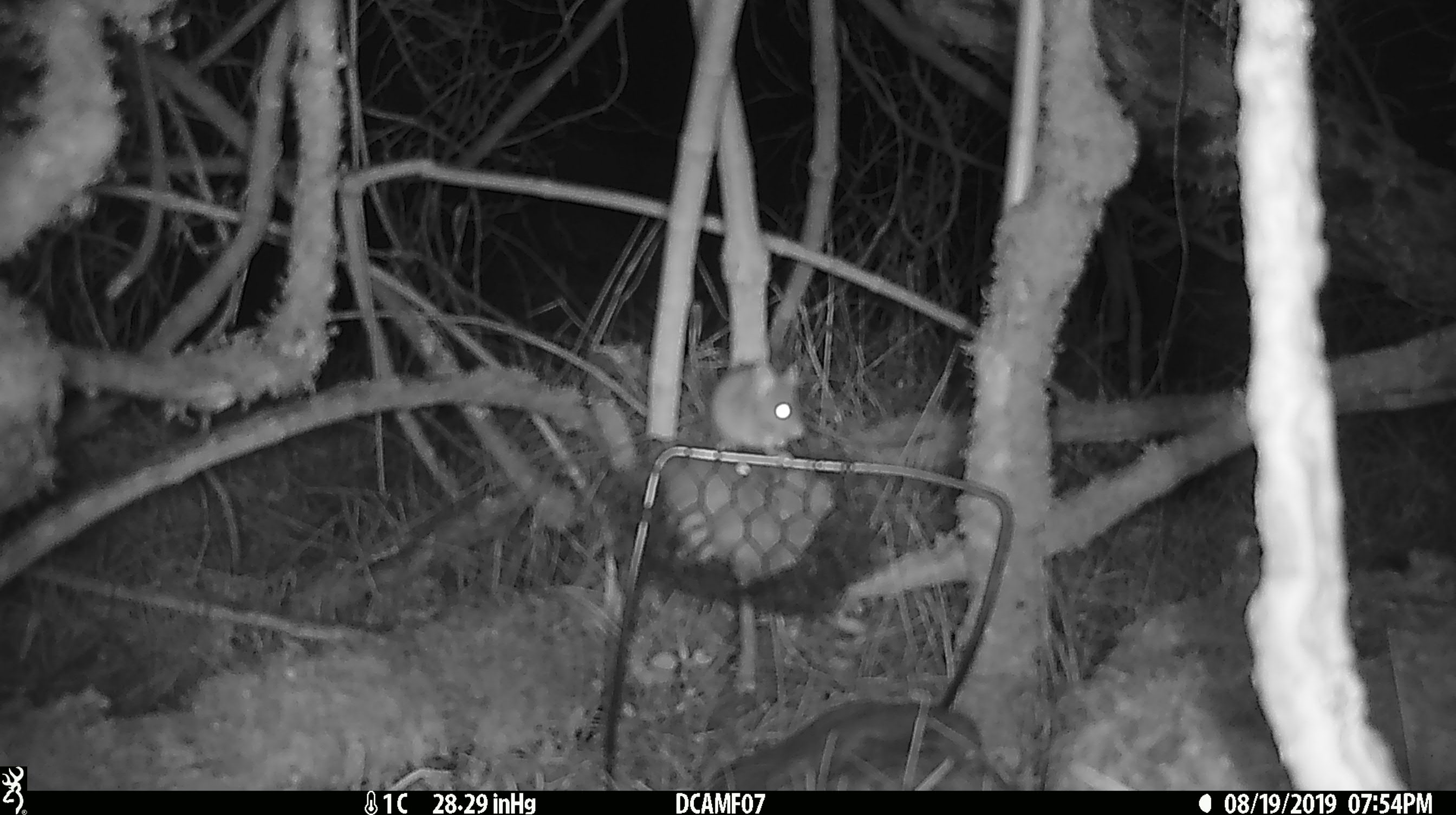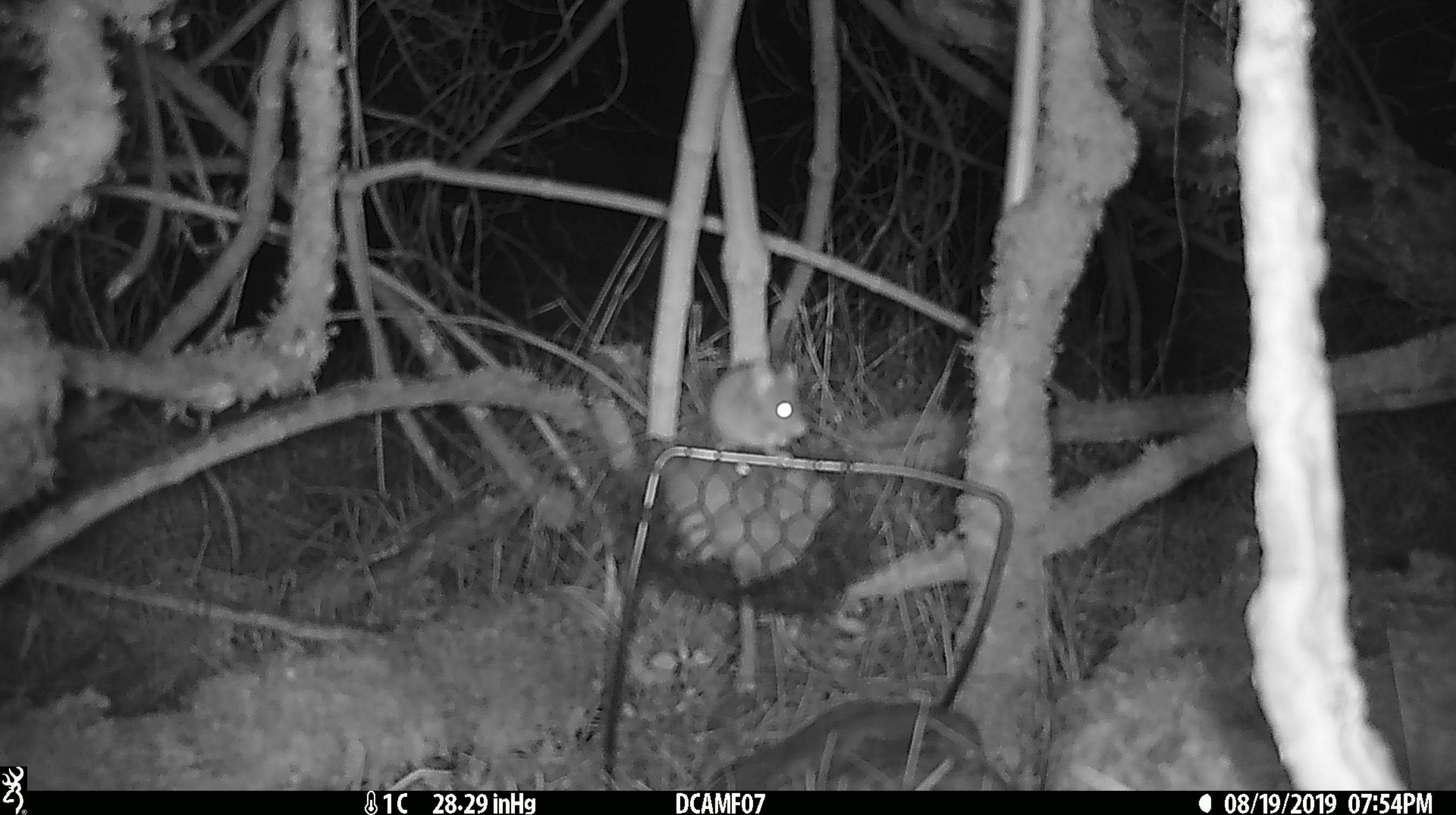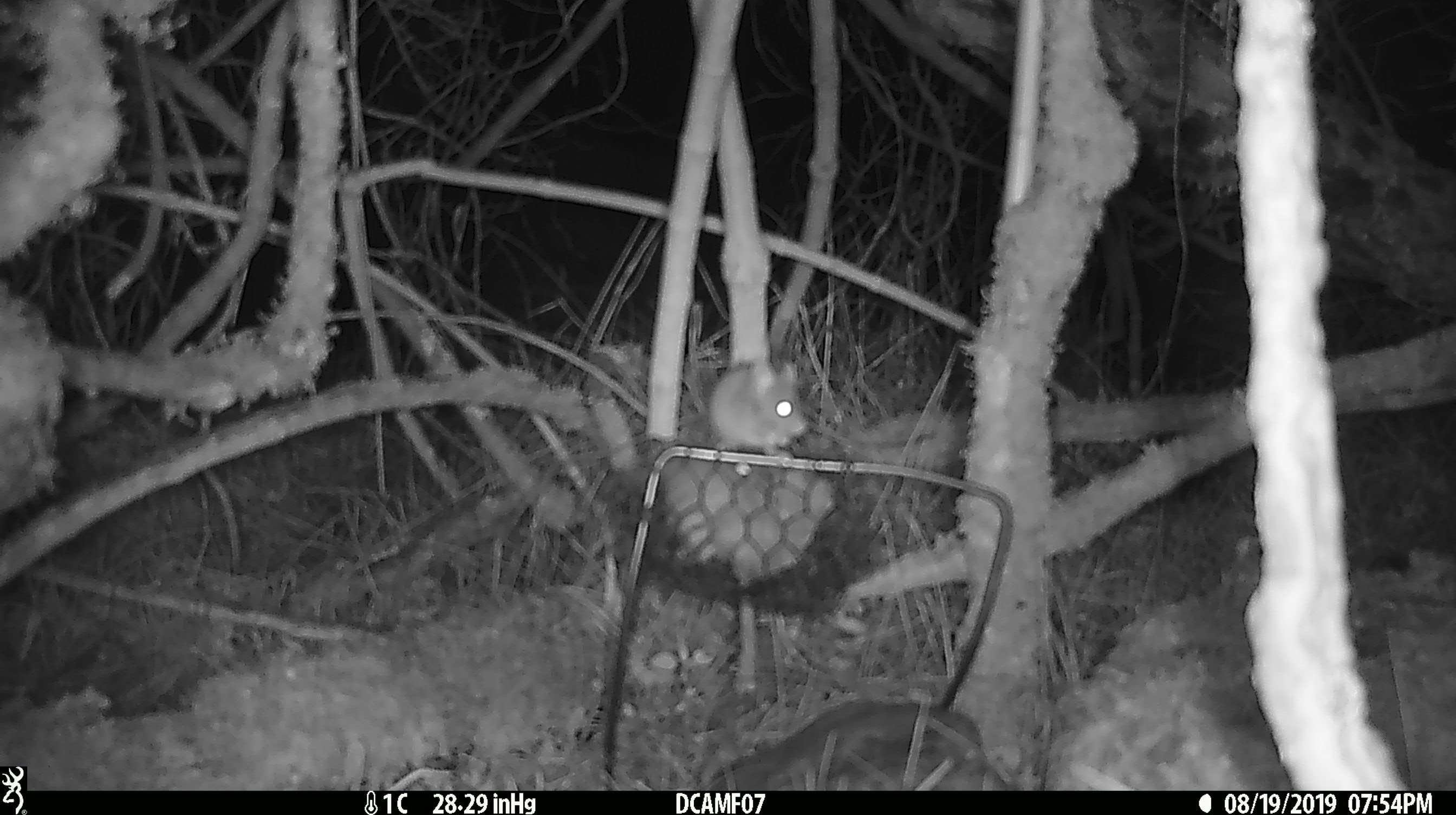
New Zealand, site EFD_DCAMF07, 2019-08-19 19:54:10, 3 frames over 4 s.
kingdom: Animalia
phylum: Chordata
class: Mammalia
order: Rodentia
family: Muridae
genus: Mus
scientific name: Mus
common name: mouse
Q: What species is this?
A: Mouse (Mus).